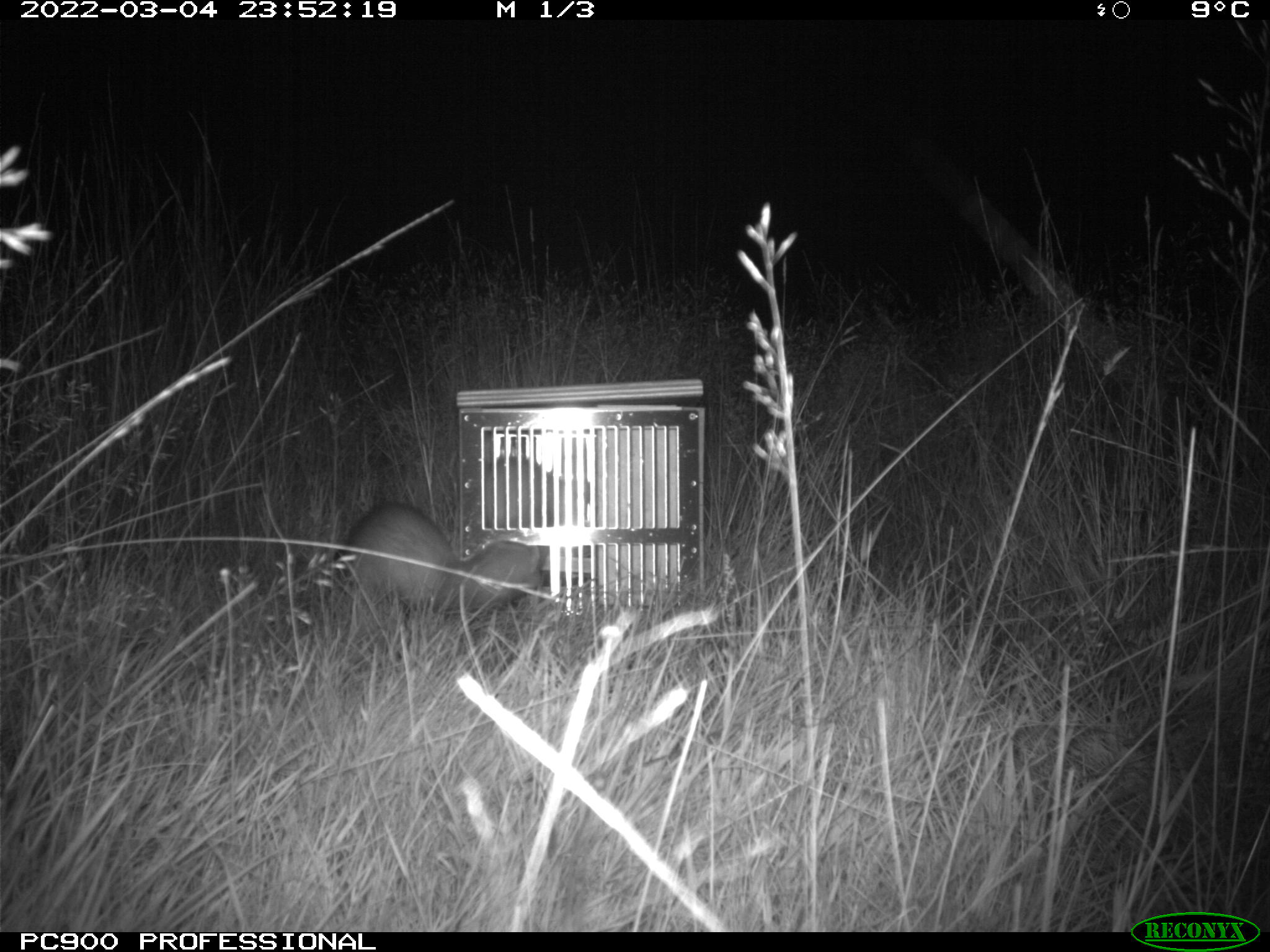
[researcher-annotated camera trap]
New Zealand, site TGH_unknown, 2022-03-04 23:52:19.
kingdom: Animalia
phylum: Chordata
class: Mammalia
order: Carnivora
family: Mustelidae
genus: Mustela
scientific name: Mustela furo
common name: ferret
Ferret (Mustela furo).